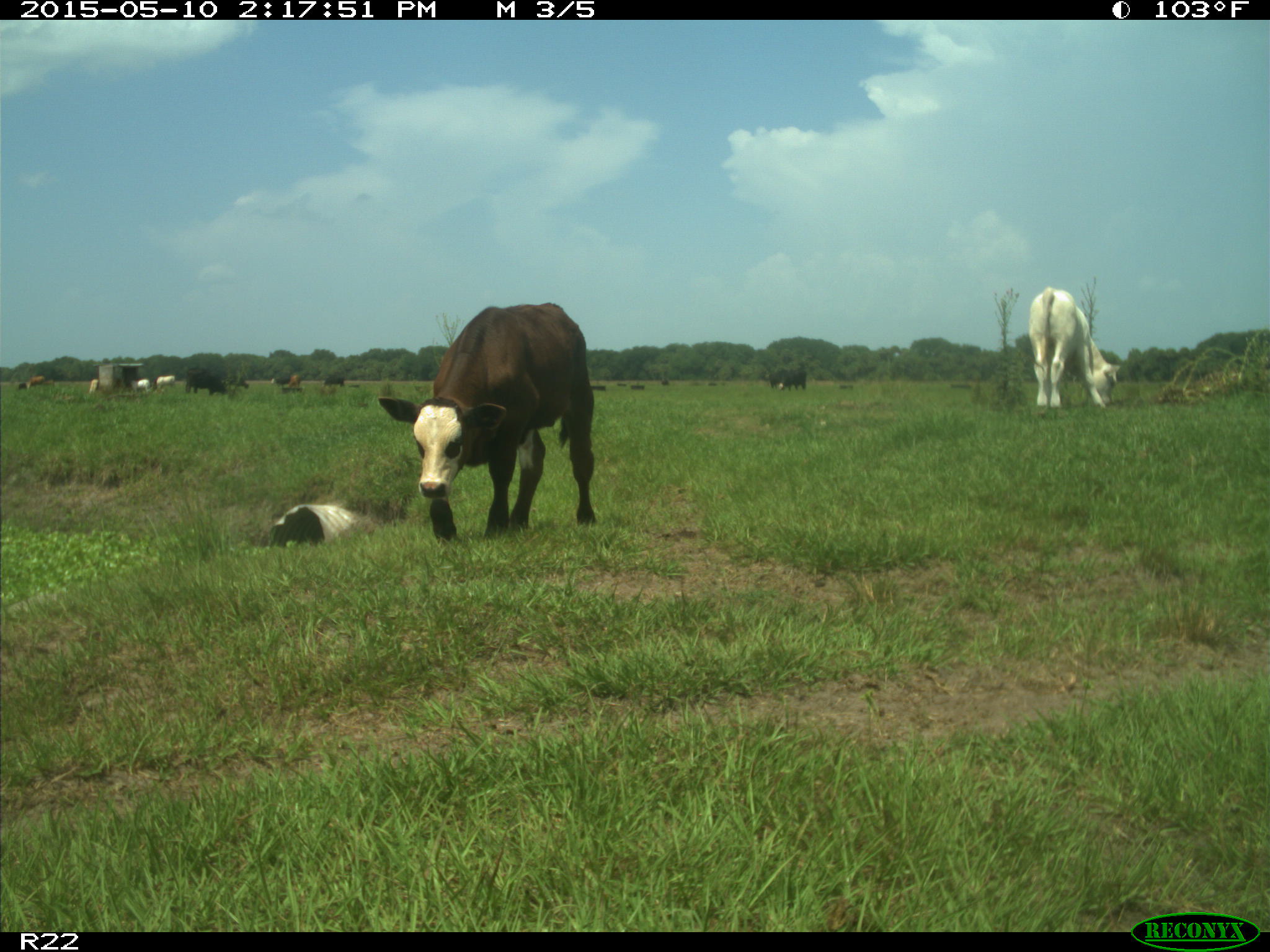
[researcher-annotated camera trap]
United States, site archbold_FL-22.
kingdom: Animalia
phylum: Chordata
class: Mammalia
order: Artiodactyla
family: Bovidae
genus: Bos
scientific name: Bos taurus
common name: domestic cow